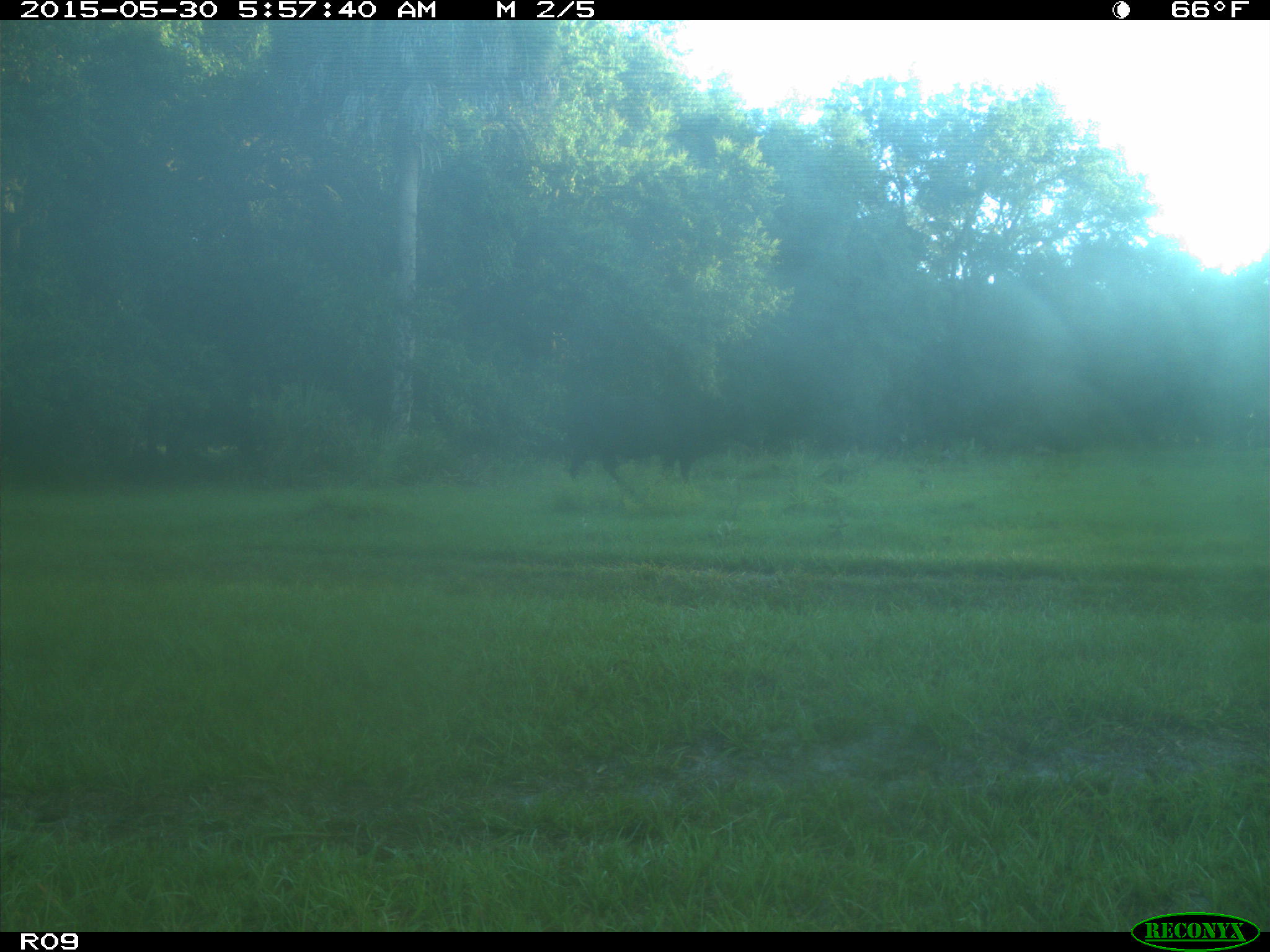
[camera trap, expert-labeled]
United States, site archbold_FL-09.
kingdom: Animalia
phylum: Chordata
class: Mammalia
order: Artiodactyla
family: Bovidae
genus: Bos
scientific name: Bos taurus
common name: domestic cow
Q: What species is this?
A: Bos taurus (domestic cow).